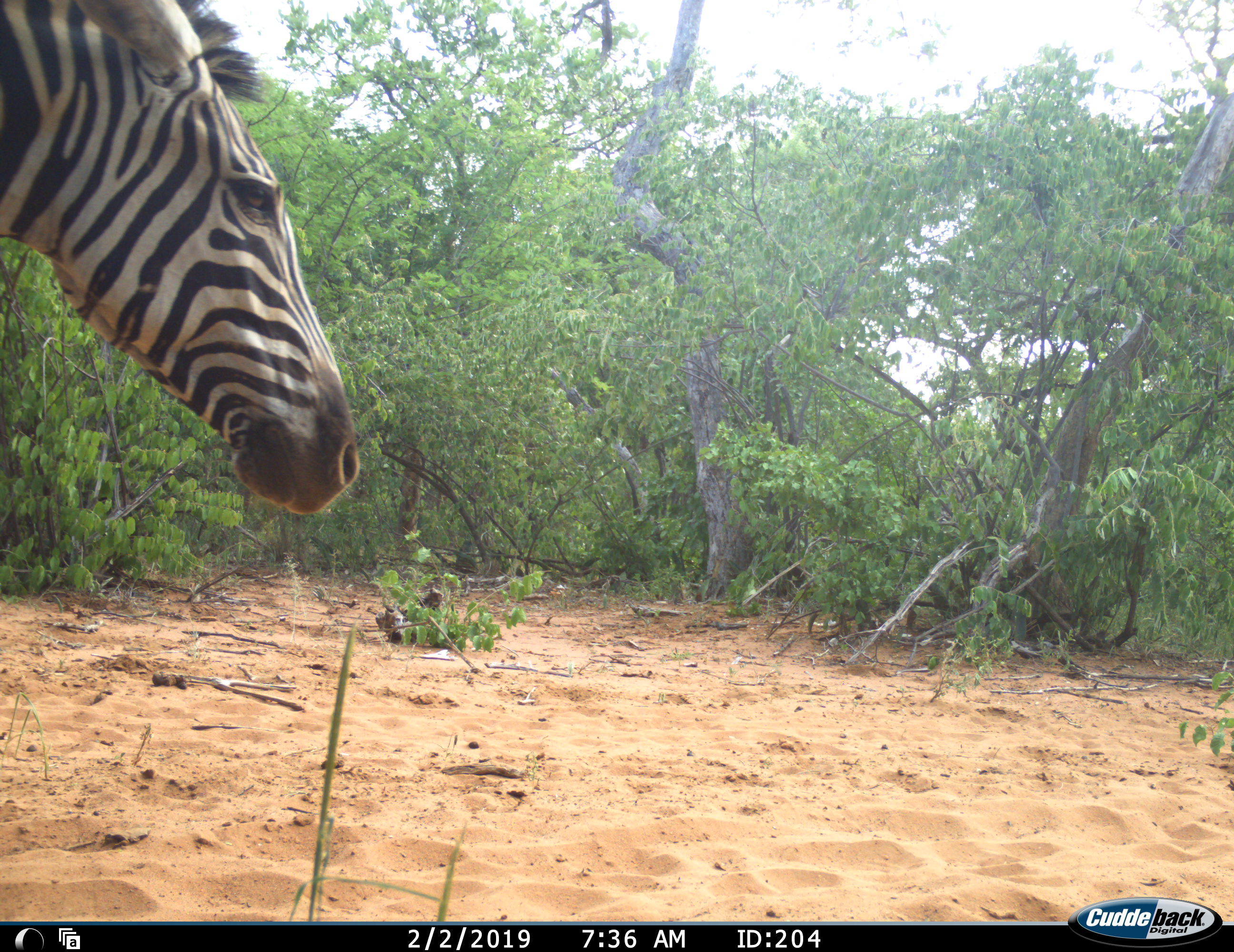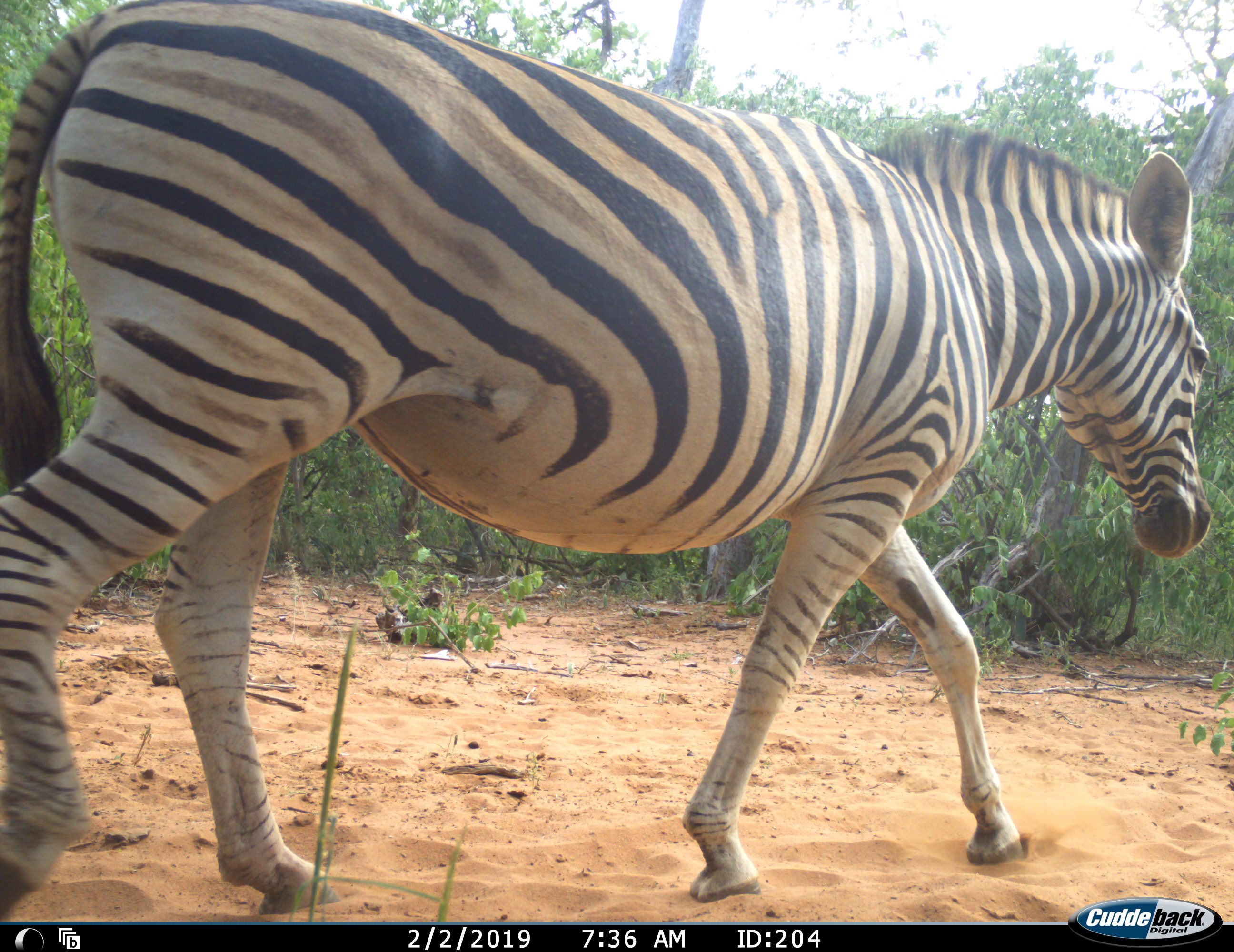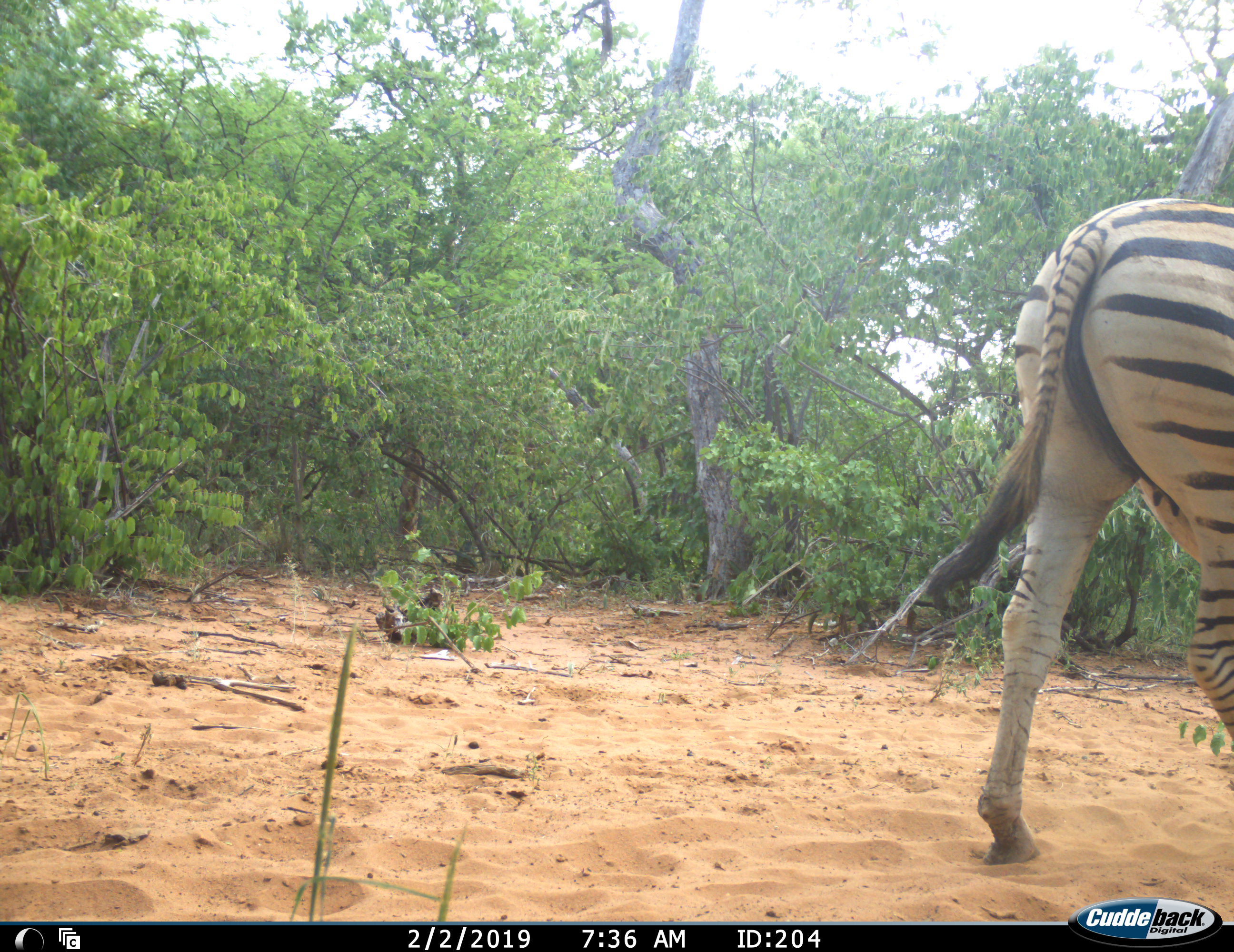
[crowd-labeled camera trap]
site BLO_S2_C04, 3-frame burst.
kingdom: Animalia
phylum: Chordata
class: Mammalia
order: Perissodactyla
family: Equidae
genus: Equus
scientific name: Equus quagga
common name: plains zebra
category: zebraplains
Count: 1.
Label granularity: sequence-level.